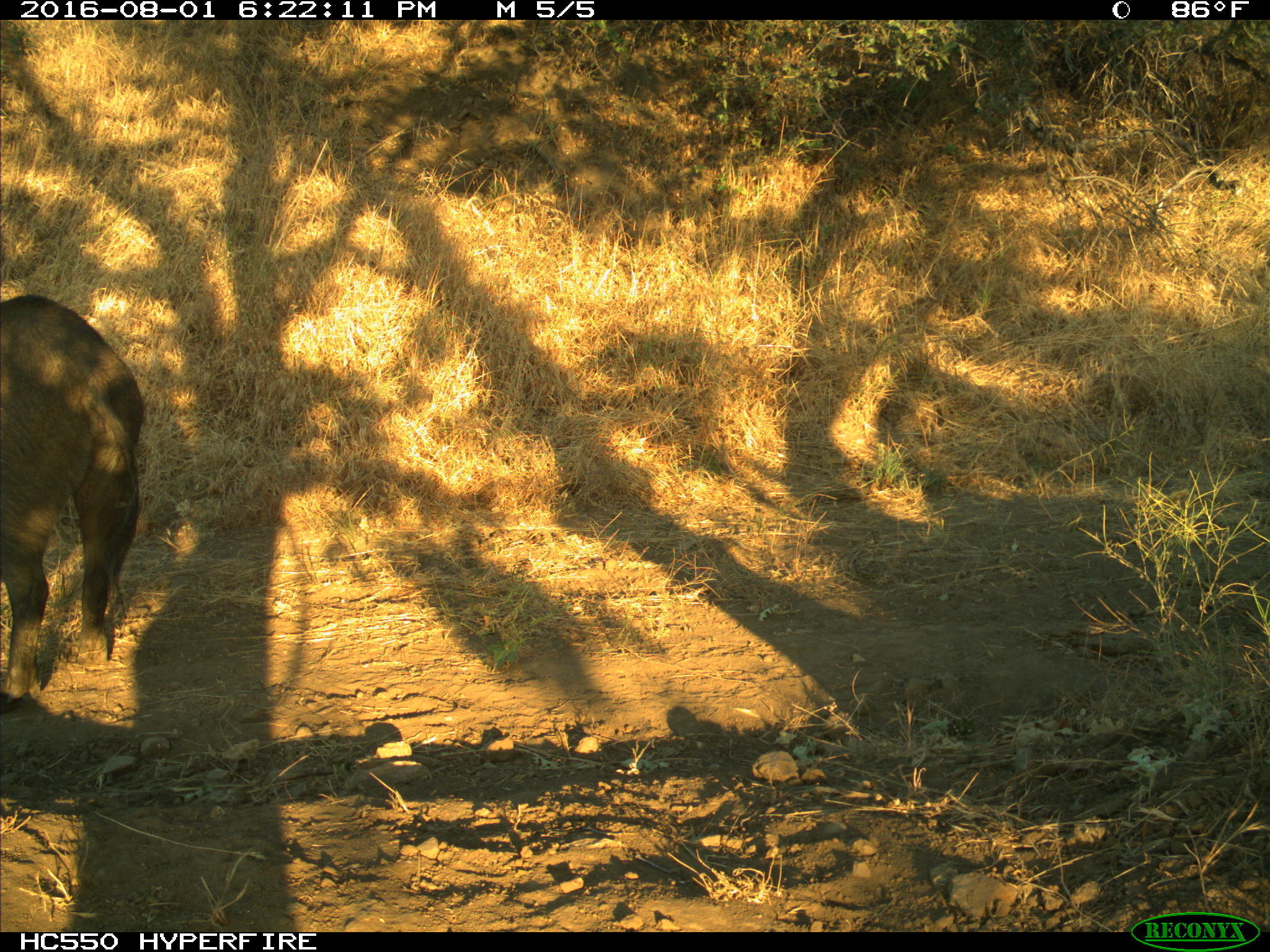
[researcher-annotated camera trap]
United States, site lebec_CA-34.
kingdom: Animalia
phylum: Chordata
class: Mammalia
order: Artiodactyla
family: Suidae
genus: Sus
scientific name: Sus scrofa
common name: wild boar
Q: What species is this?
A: Sus scrofa (wild boar).